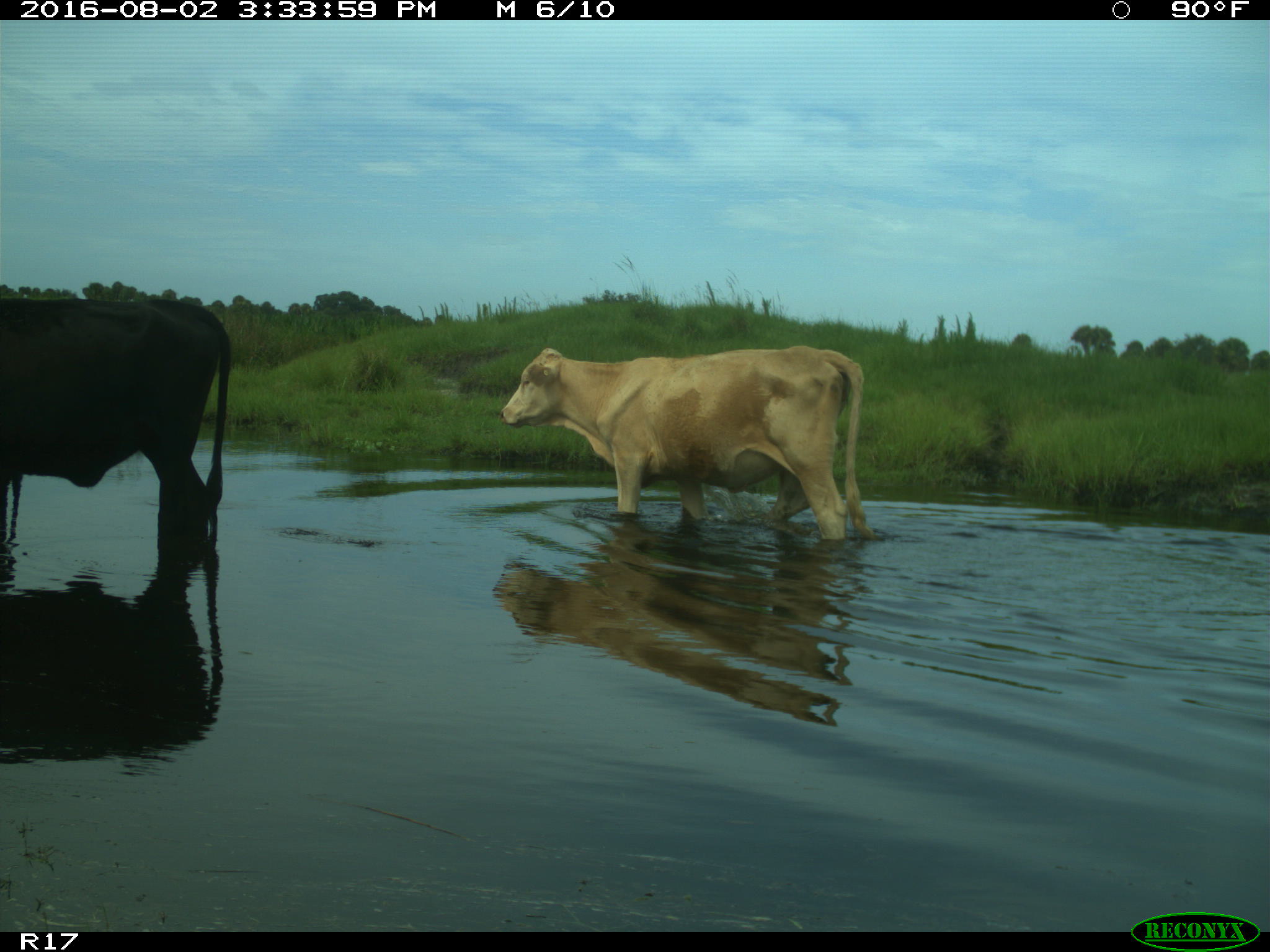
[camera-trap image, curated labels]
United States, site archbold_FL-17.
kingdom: Animalia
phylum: Chordata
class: Mammalia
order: Artiodactyla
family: Bovidae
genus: Bos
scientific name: Bos taurus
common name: domestic cow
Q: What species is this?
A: Bos taurus (domestic cow).